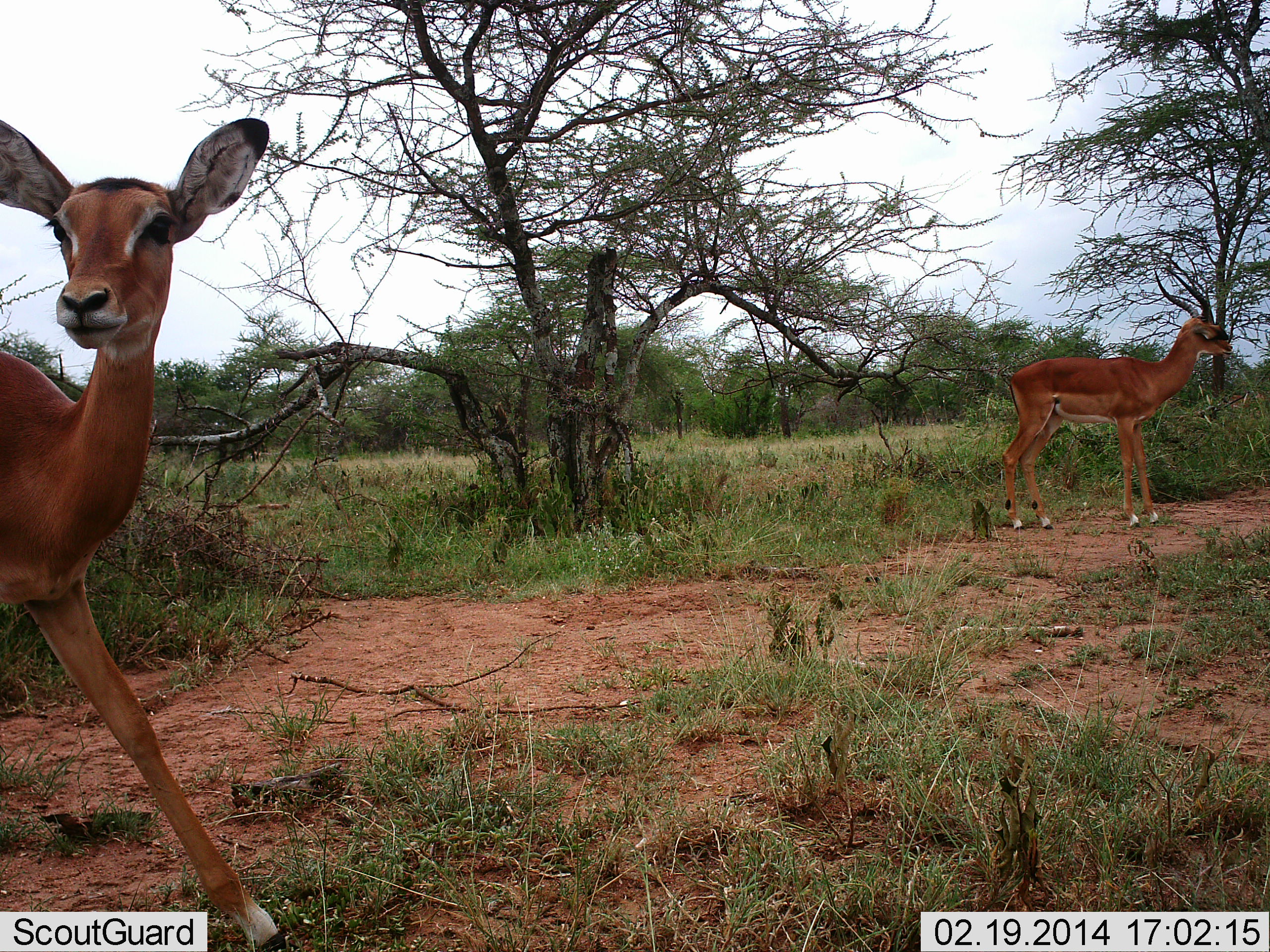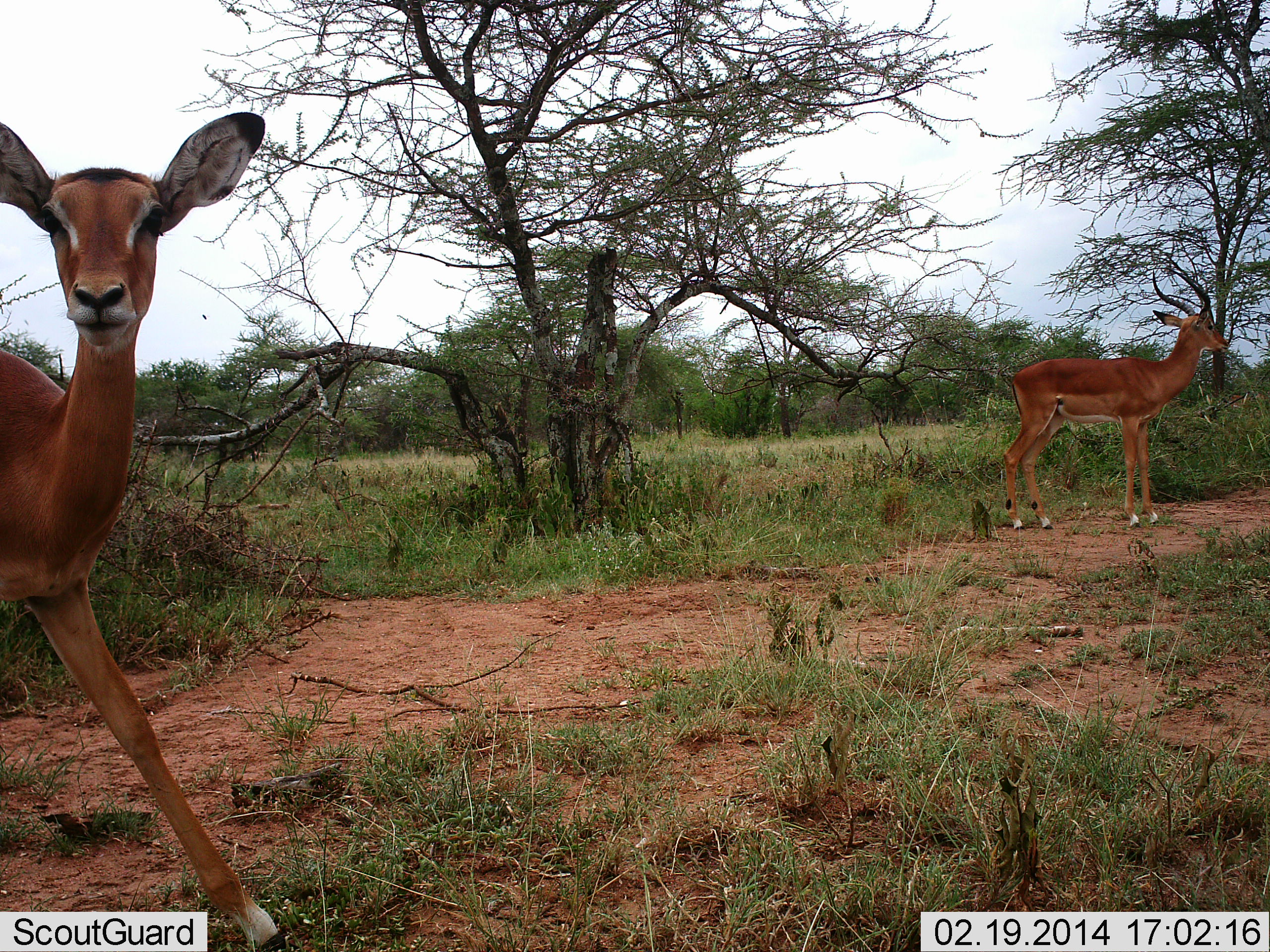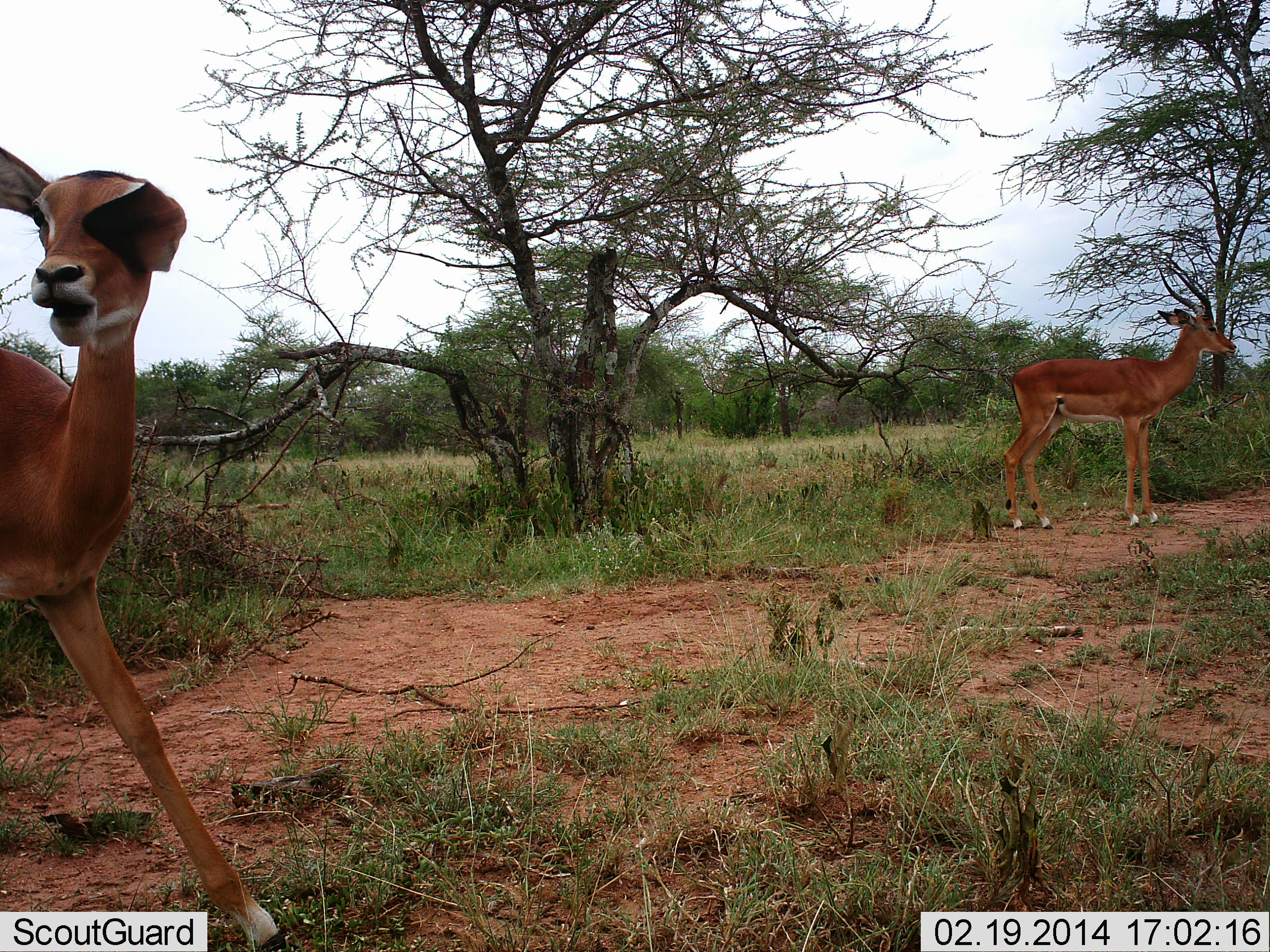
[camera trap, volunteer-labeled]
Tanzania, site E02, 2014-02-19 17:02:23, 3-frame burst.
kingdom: Animalia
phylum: Chordata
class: Mammalia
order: Artiodactyla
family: Bovidae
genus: Aepyceros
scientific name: Aepyceros melampus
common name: impala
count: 2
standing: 100%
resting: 0%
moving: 0%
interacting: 0%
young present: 9%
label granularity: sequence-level